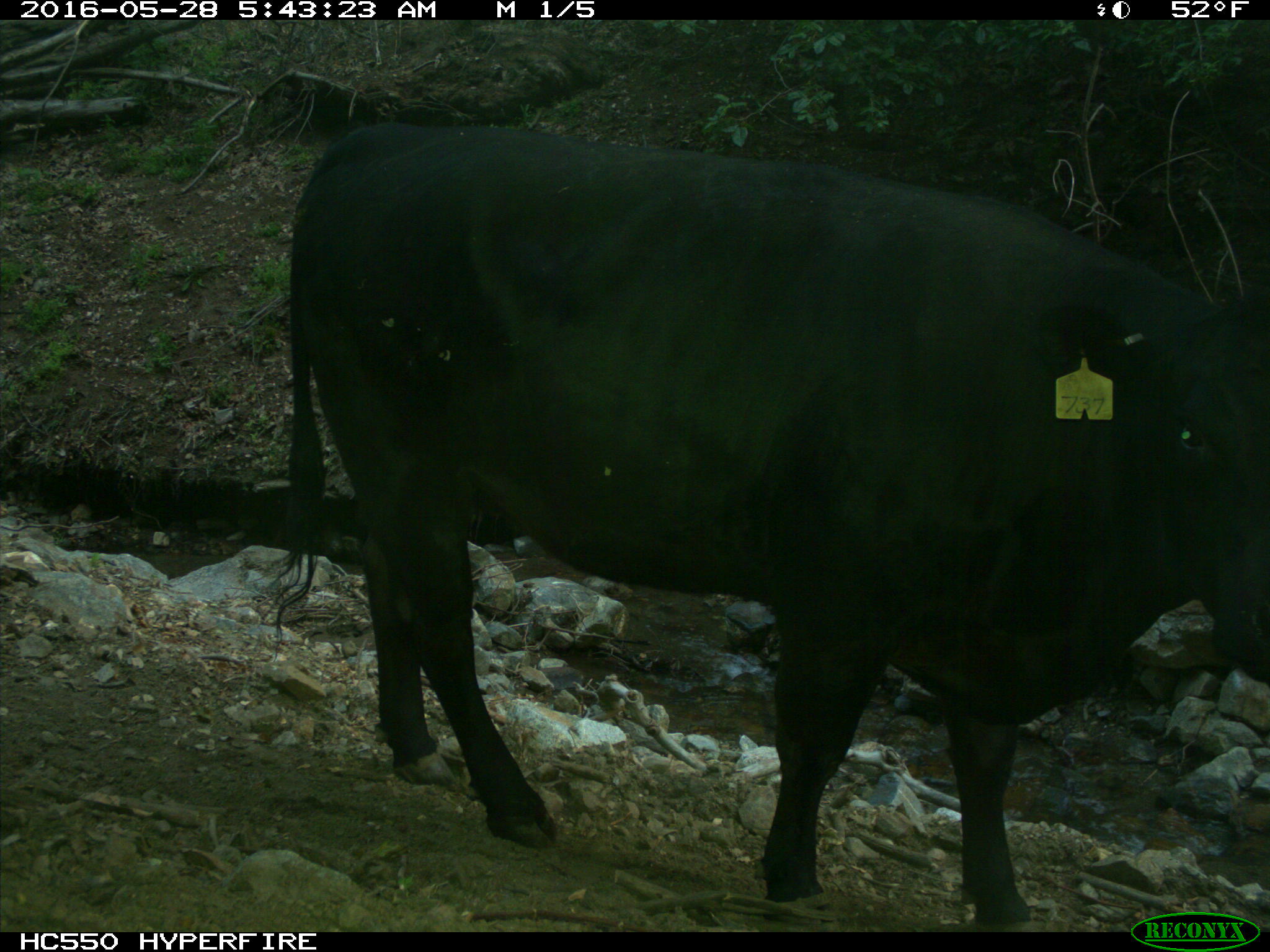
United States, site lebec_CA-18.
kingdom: Animalia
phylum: Chordata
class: Mammalia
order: Artiodactyla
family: Bovidae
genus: Bos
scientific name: Bos taurus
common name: domestic cow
Bos taurus (domestic cow).